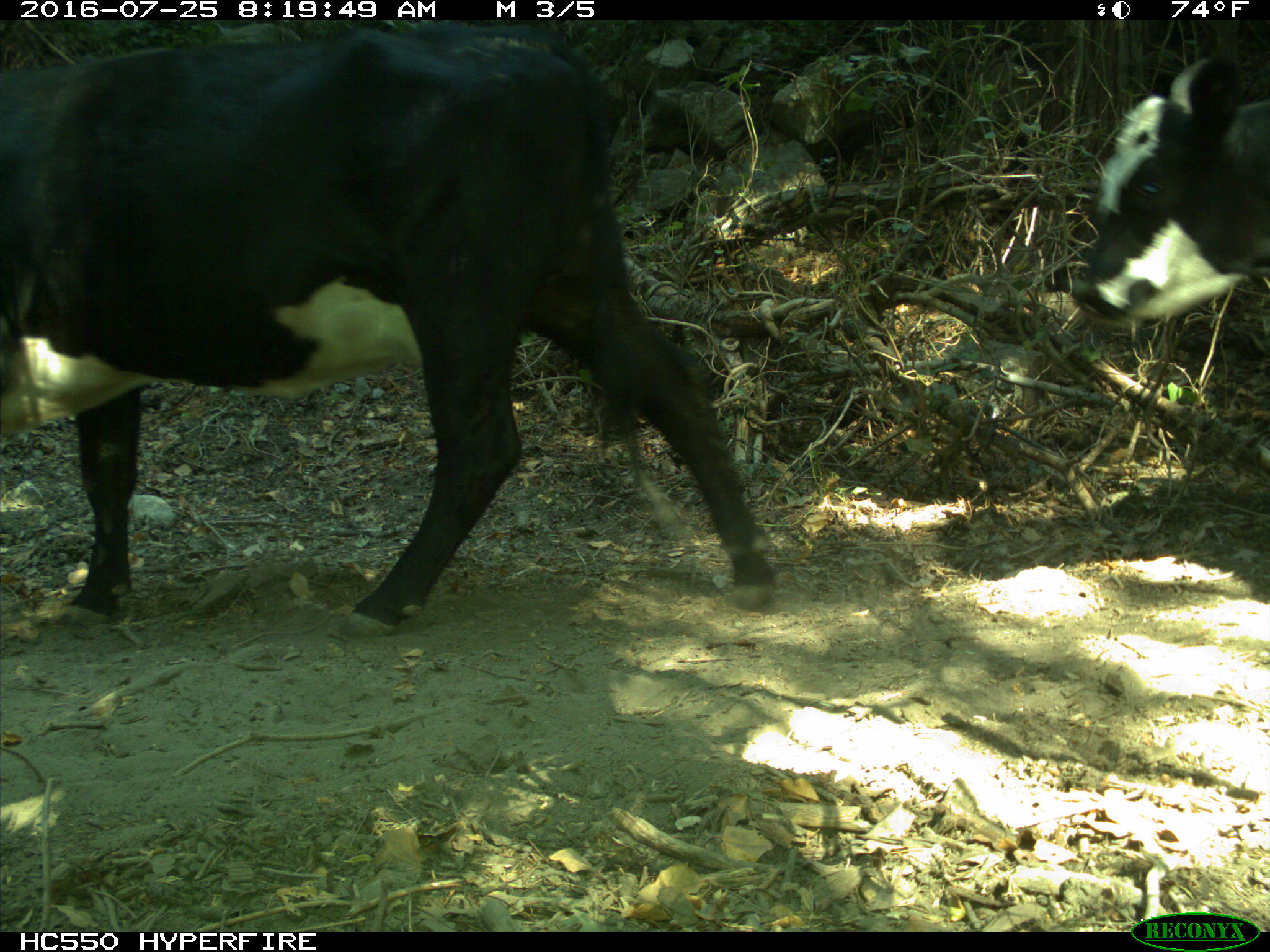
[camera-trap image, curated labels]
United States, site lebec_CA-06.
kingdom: Animalia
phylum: Chordata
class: Mammalia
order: Artiodactyla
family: Bovidae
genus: Bos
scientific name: Bos taurus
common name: domestic cow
Bos taurus (domestic cow).